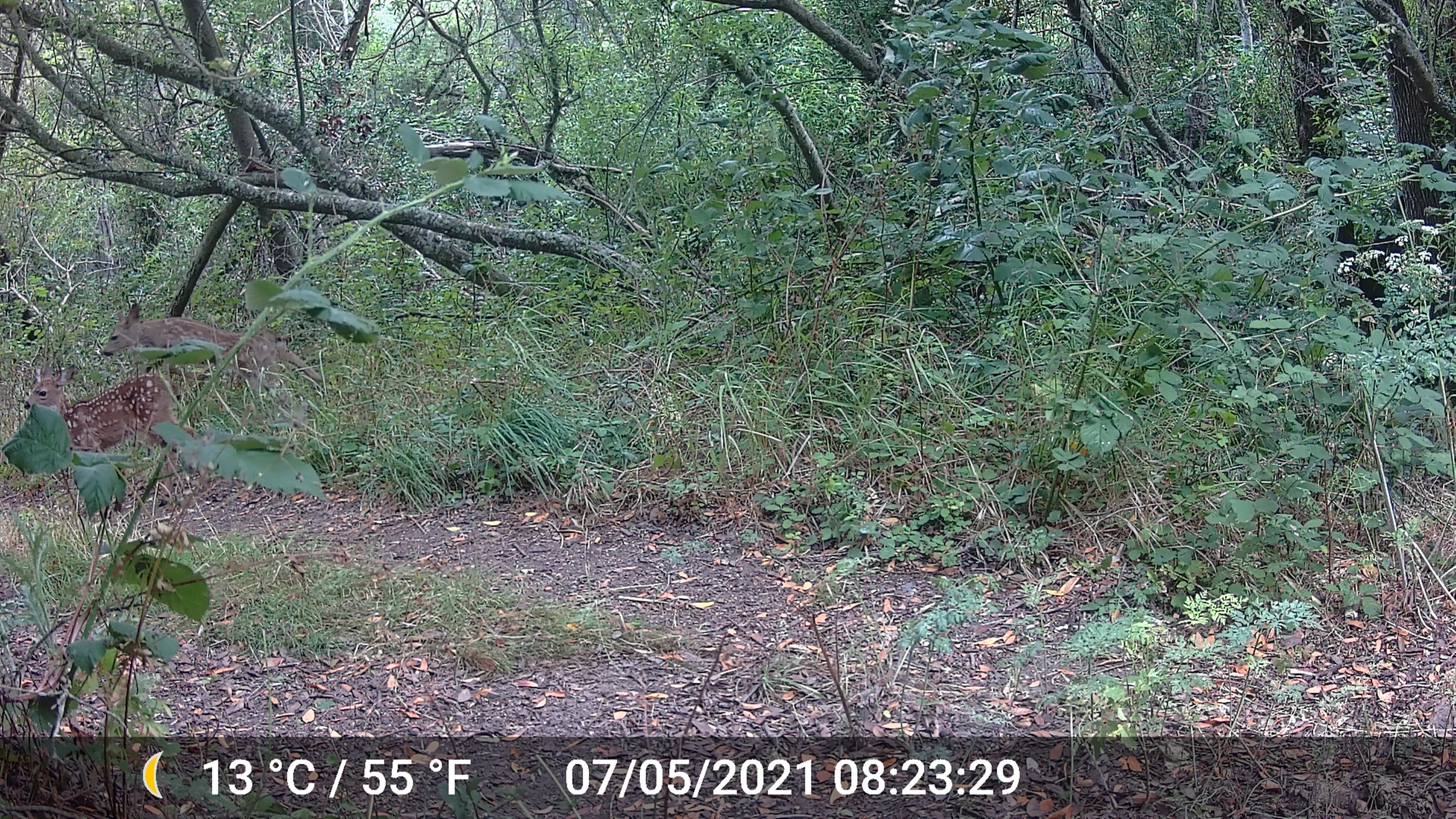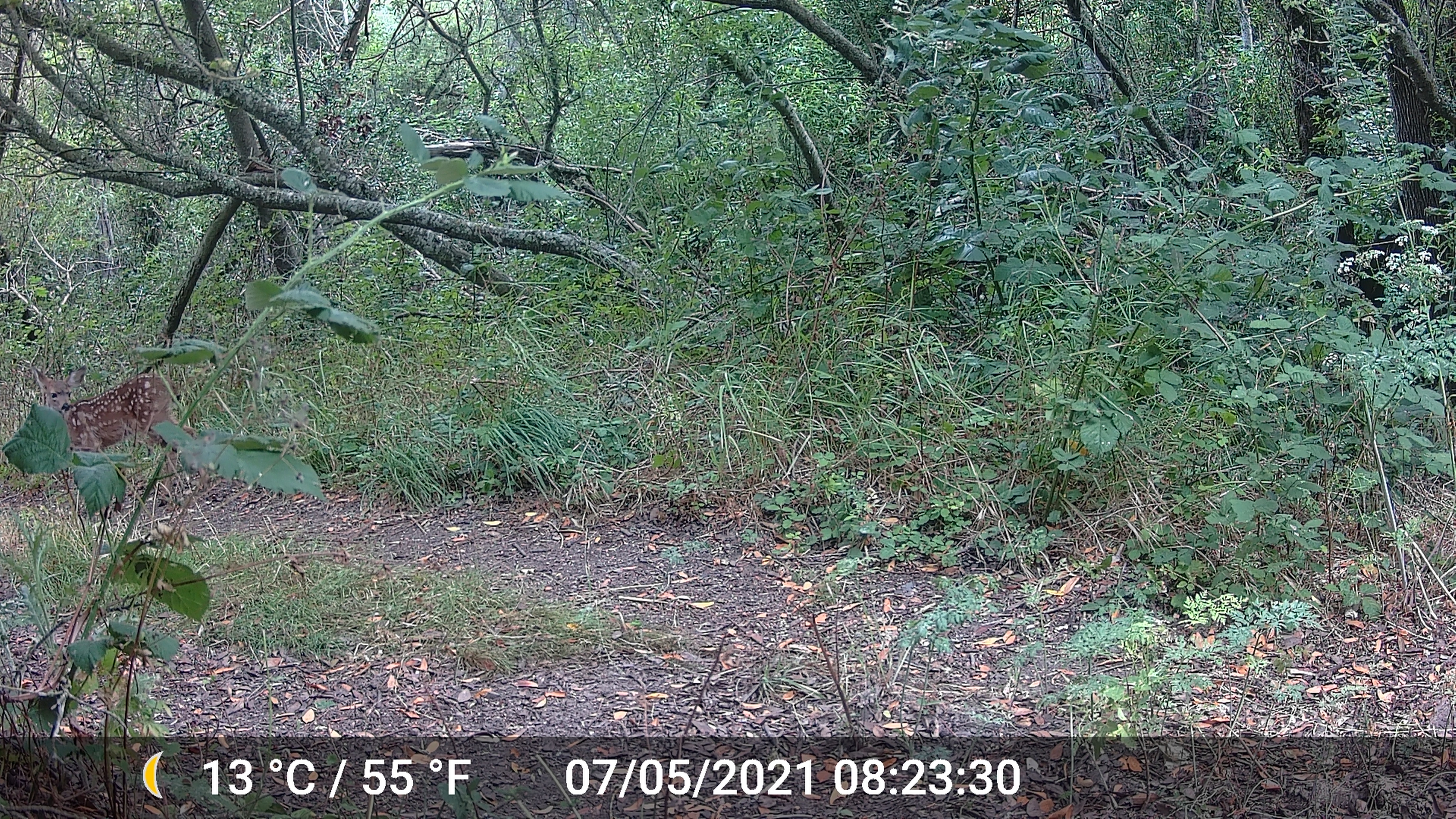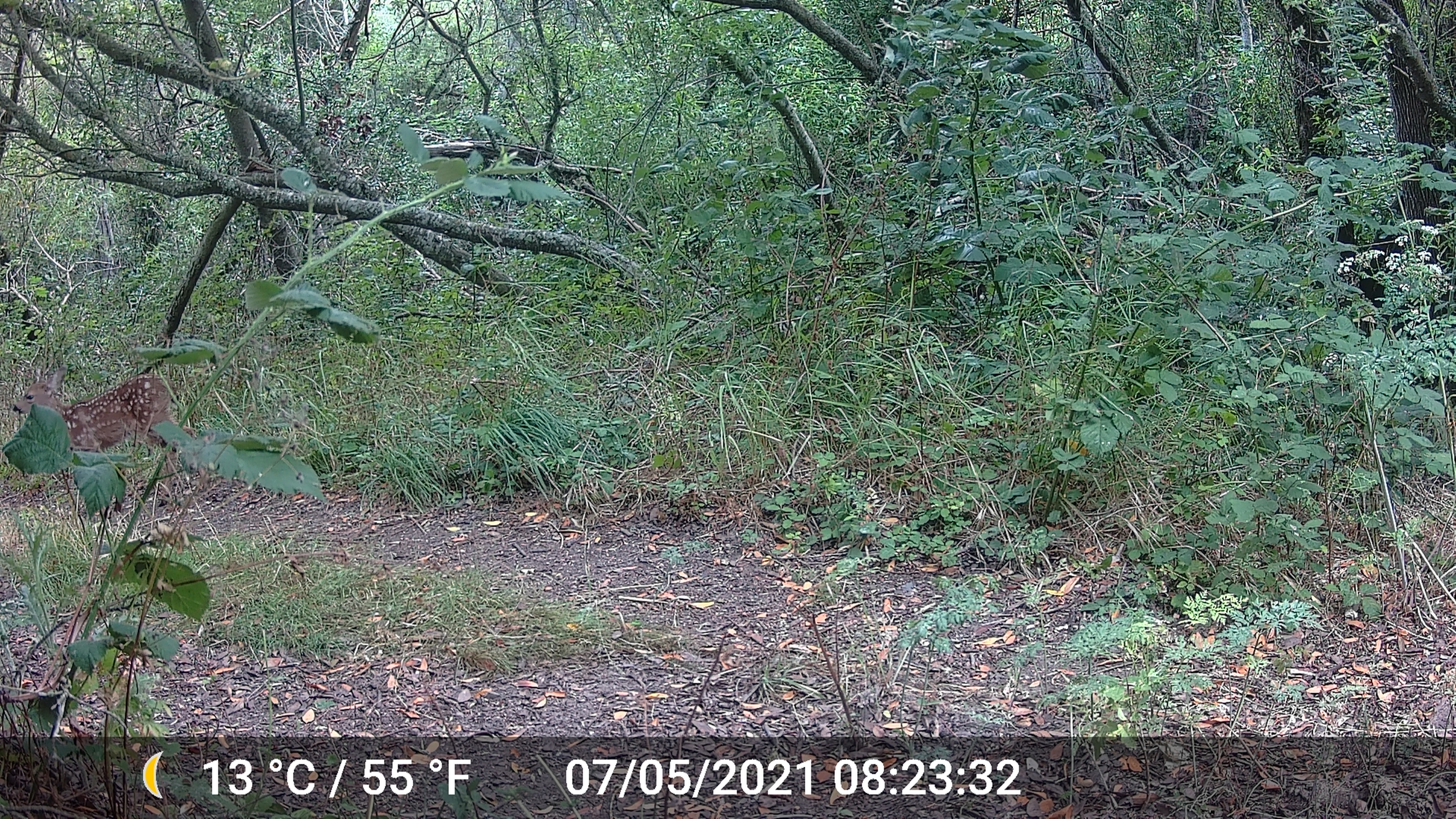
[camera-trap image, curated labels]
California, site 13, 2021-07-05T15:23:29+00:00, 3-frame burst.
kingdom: Animalia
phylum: Chordata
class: Mammalia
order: Artiodactyla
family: Cervidae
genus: Odocoileus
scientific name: Odocoileus hemionus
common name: mule deer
Mule deer (Odocoileus hemionus).